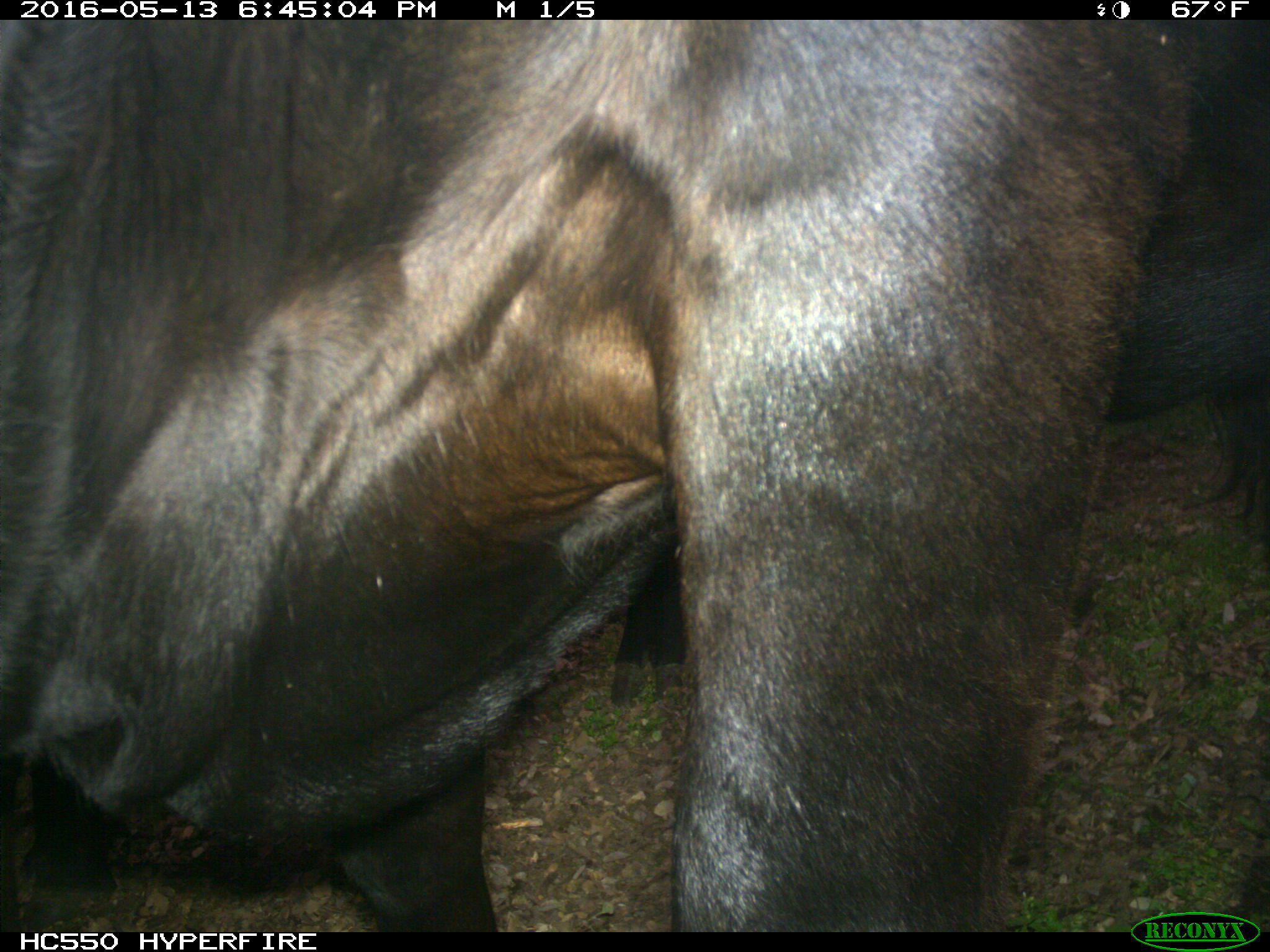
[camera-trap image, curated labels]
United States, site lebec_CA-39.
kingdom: Animalia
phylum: Chordata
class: Mammalia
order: Artiodactyla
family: Bovidae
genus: Bos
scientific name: Bos taurus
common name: domestic cow